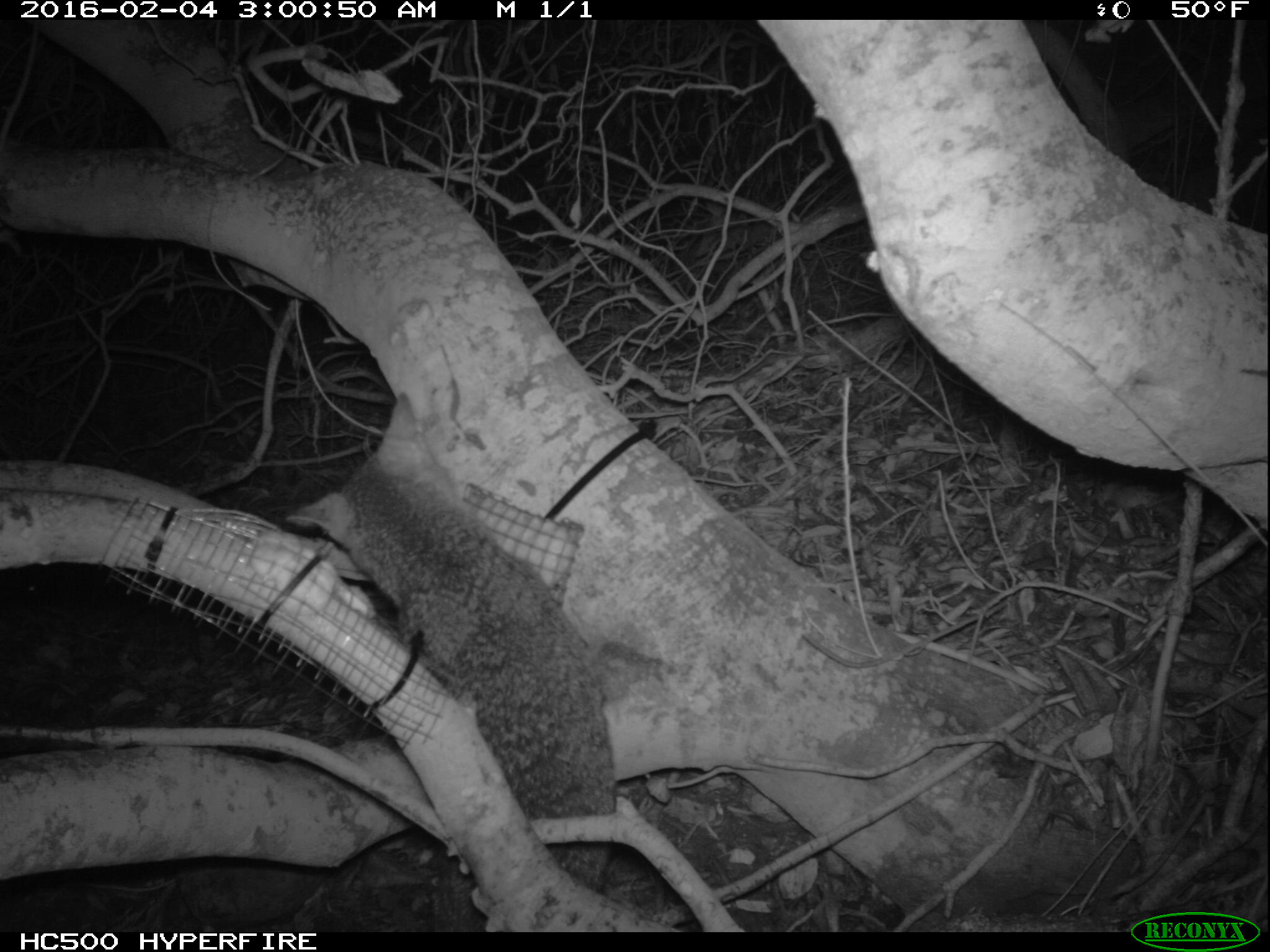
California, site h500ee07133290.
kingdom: Animalia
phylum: Chordata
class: Mammalia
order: Carnivora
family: Canidae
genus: Urocyon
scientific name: Urocyon littoralis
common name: island fox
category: fox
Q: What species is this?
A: Fox (island fox) (Urocyon littoralis).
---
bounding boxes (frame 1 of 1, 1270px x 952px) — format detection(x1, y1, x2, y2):
fox: detection(286, 392, 616, 892)